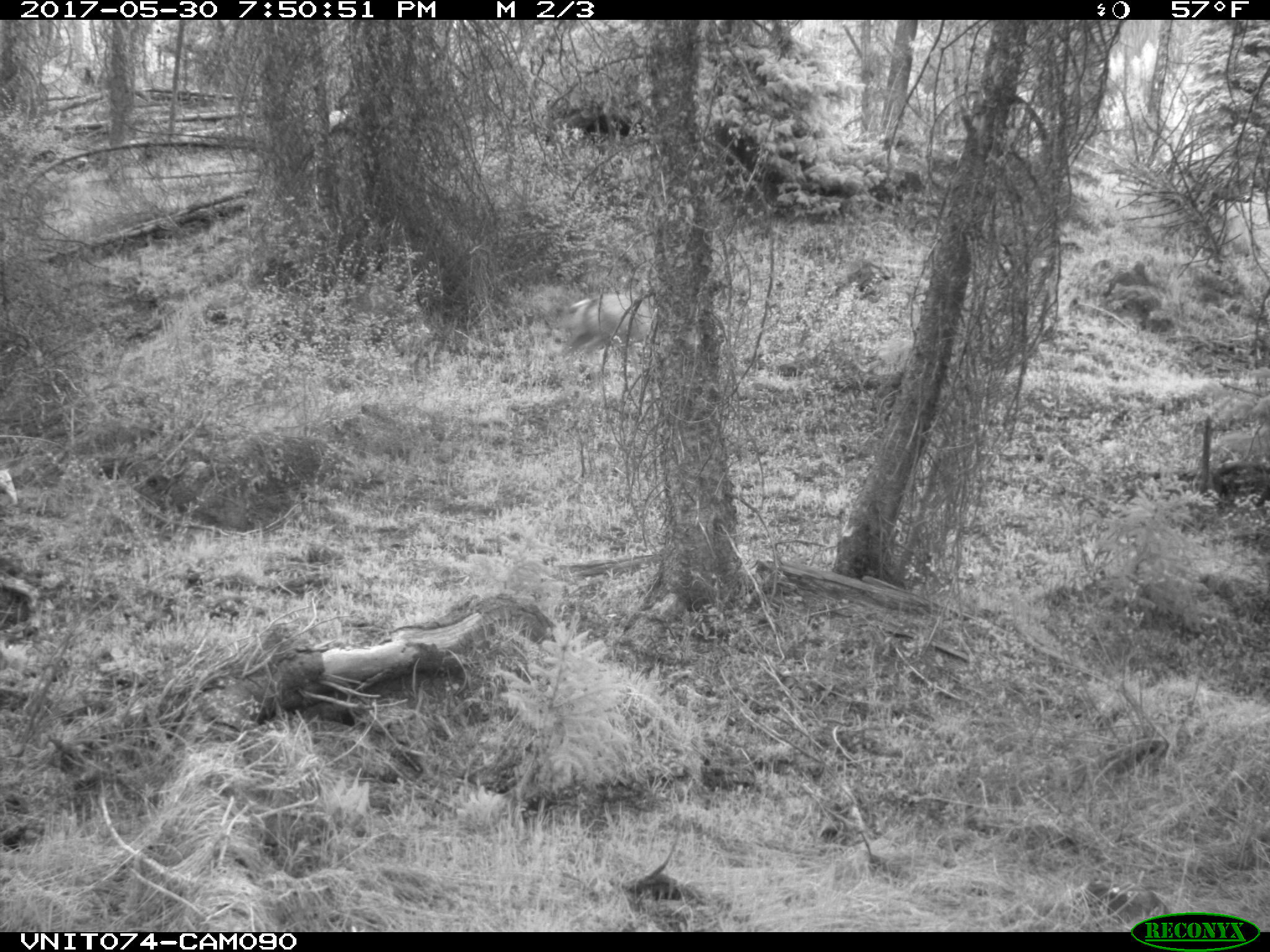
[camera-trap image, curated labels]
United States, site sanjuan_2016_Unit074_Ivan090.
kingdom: Animalia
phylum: Chordata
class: Mammalia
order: Artiodactyla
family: Cervidae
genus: Odocoileus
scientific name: Odocoileus hemionus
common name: mule deer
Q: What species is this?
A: Odocoileus hemionus (mule deer).